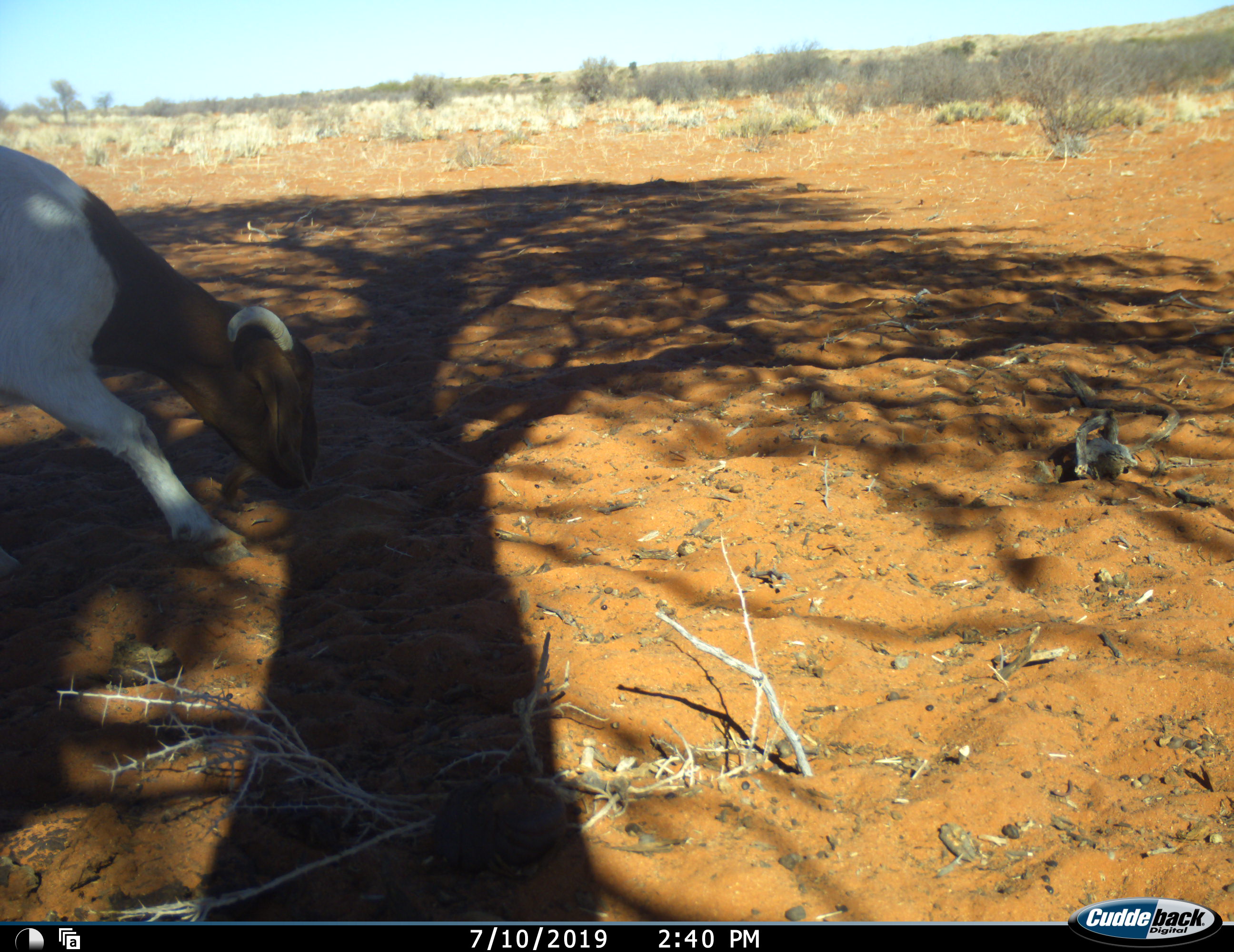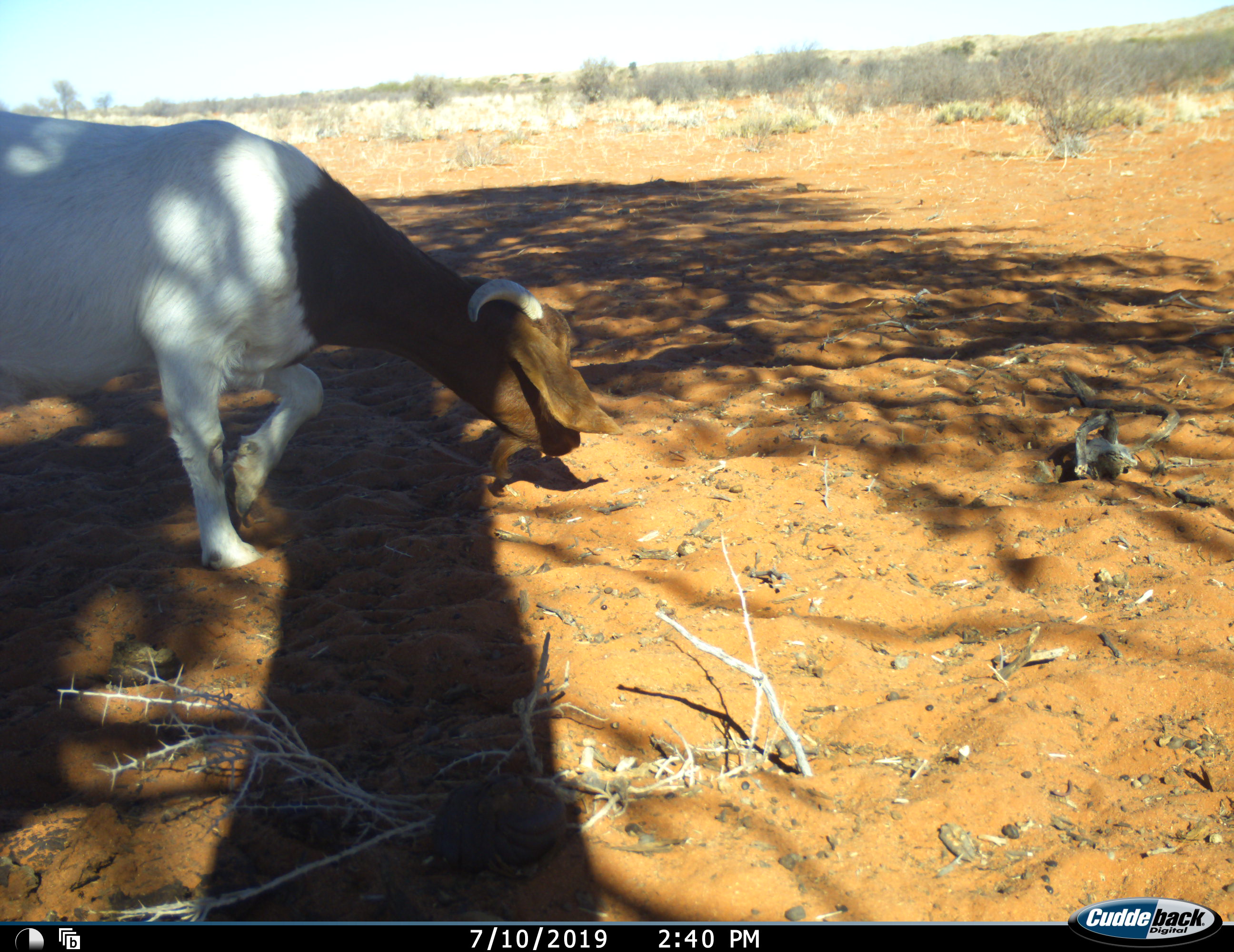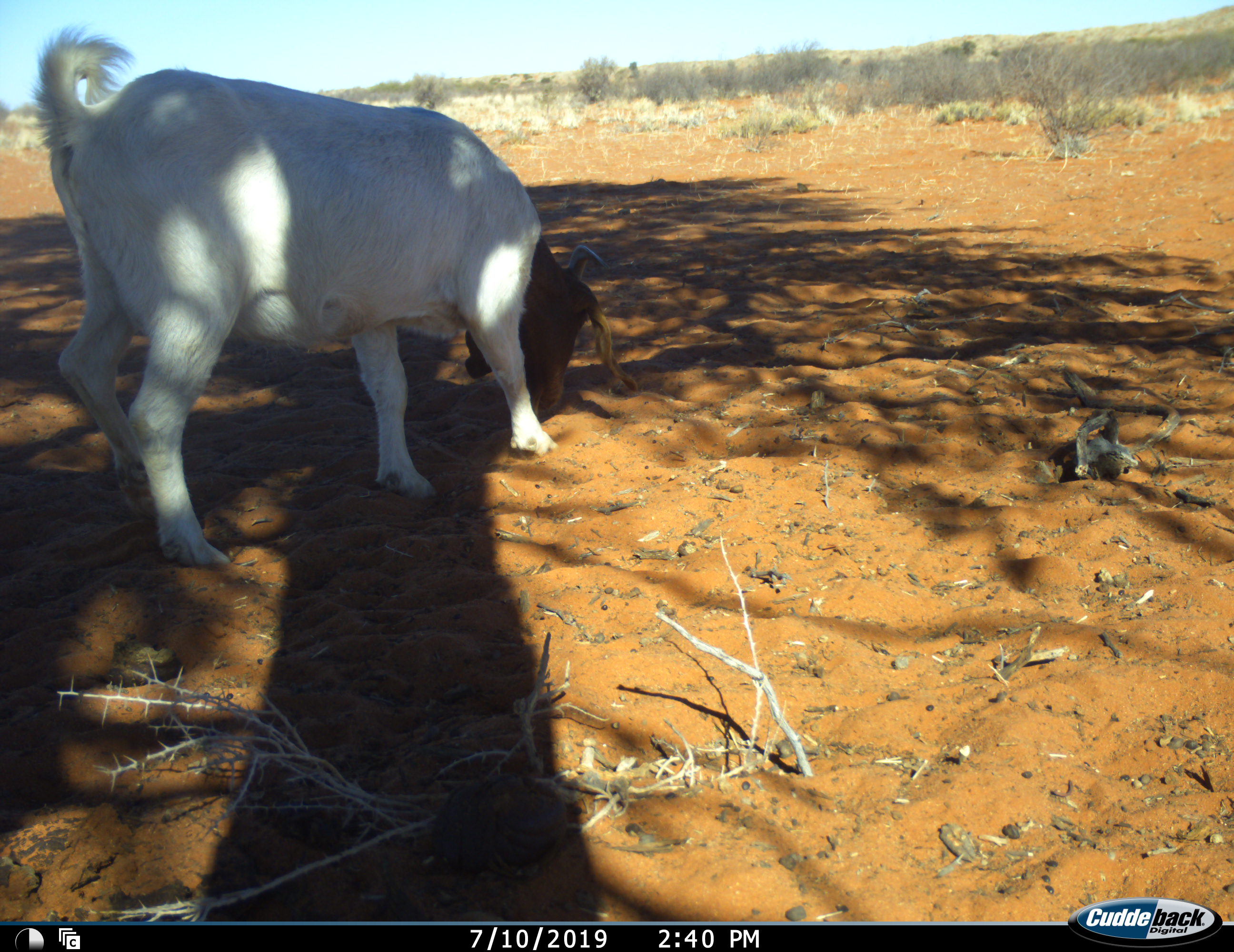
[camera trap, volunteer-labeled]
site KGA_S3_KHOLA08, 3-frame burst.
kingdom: Animalia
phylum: Chordata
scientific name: Vertebrata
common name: domestic animal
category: domesticanimal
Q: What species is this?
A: Domesticanimal (domestic animal) (Vertebrata).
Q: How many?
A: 1.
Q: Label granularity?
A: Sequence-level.